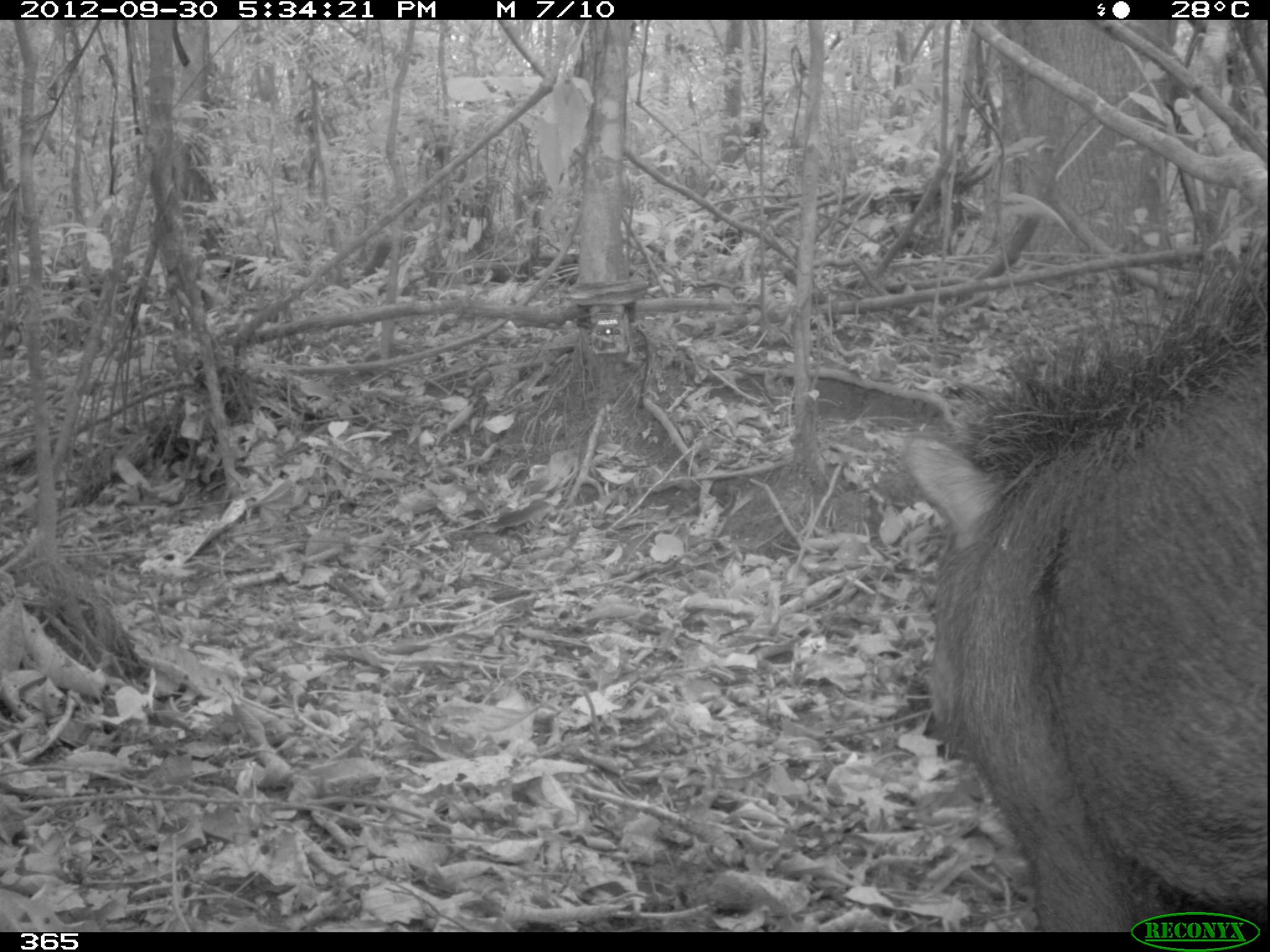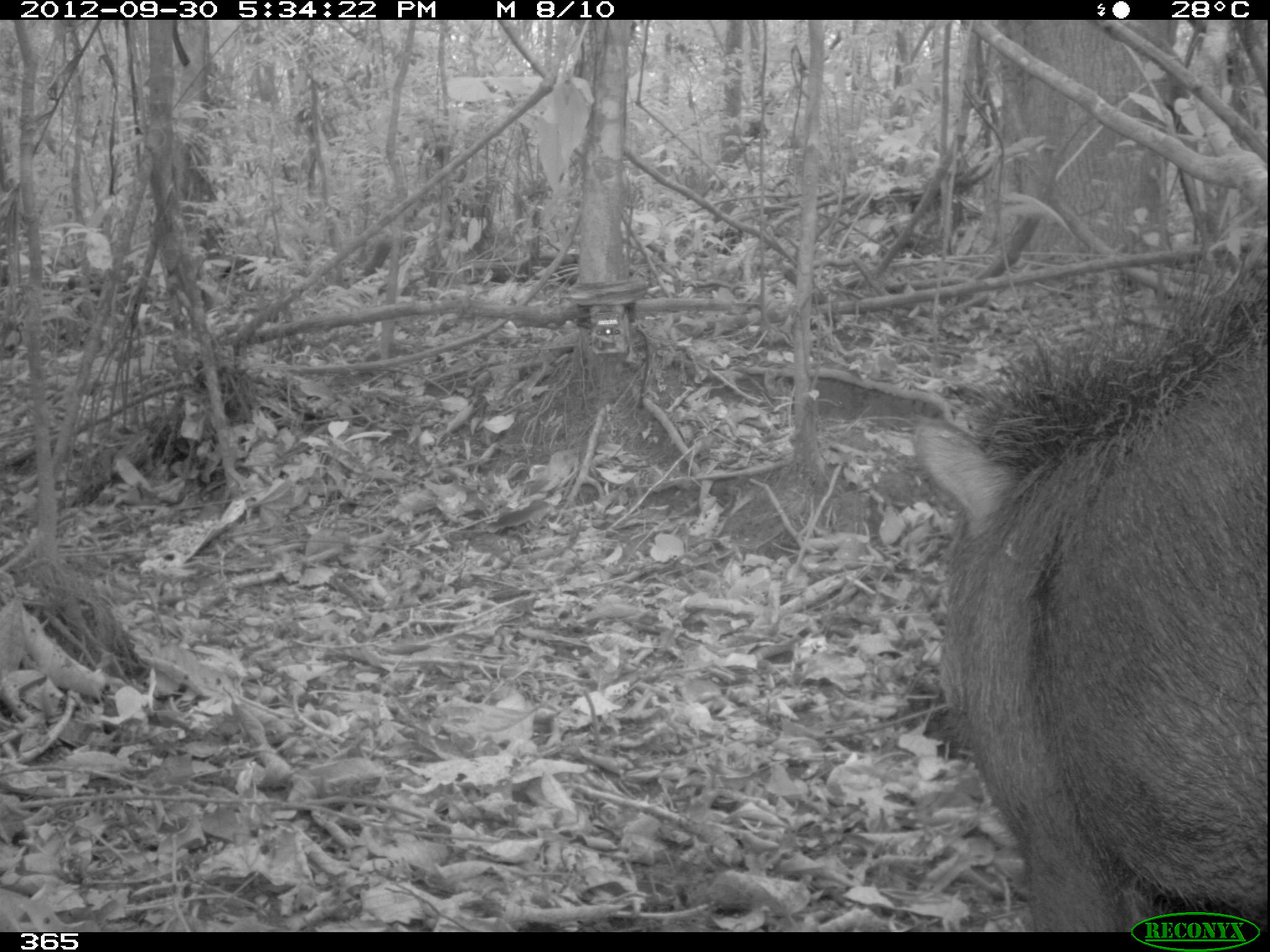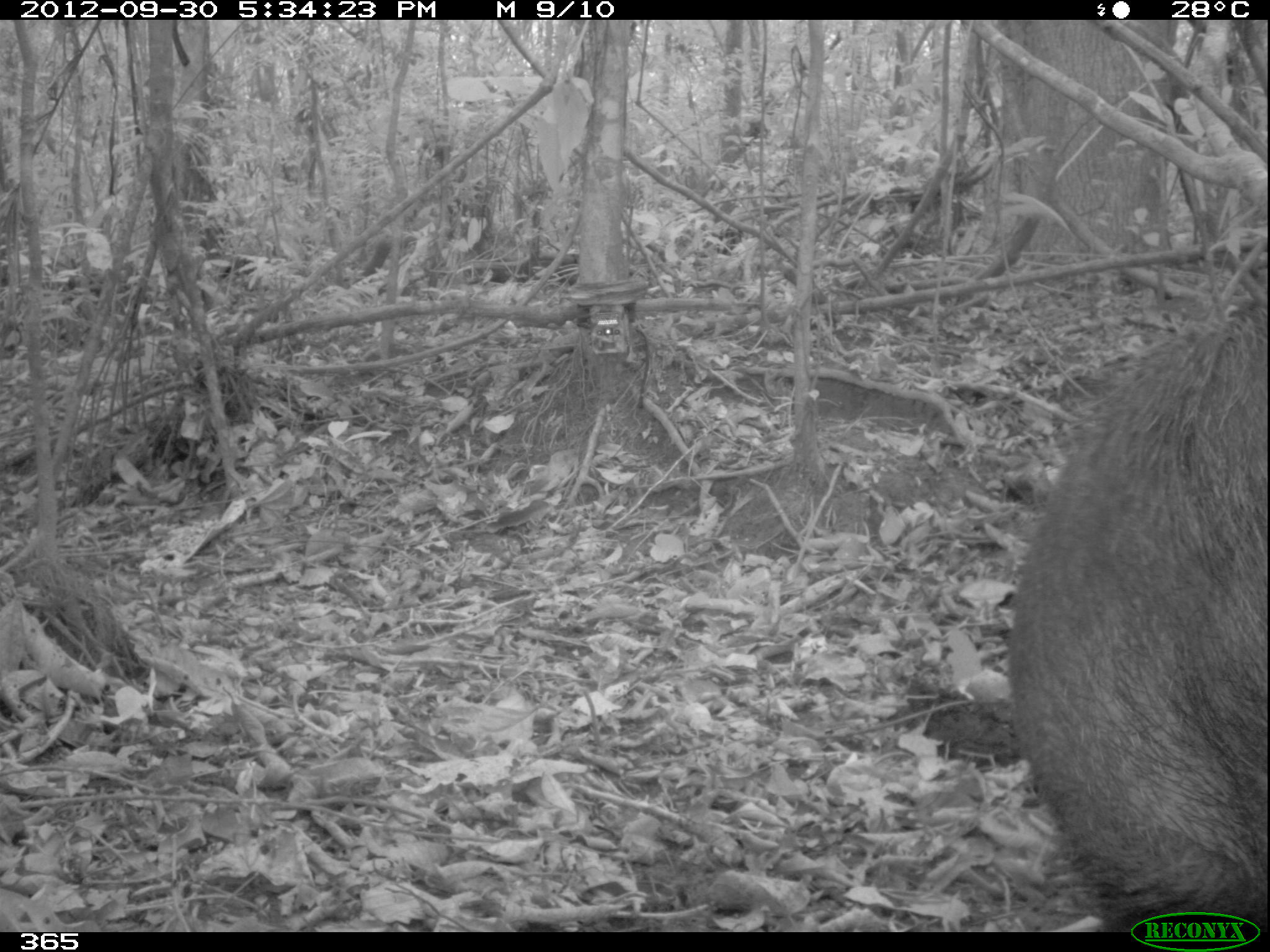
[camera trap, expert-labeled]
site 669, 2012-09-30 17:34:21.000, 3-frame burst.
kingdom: Animalia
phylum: Chordata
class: Mammalia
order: Artiodactyla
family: Tayassuidae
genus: Tayassu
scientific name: Tayassu pecari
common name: white-lipped peccary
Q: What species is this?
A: Tayassu pecari (white-lipped peccary).